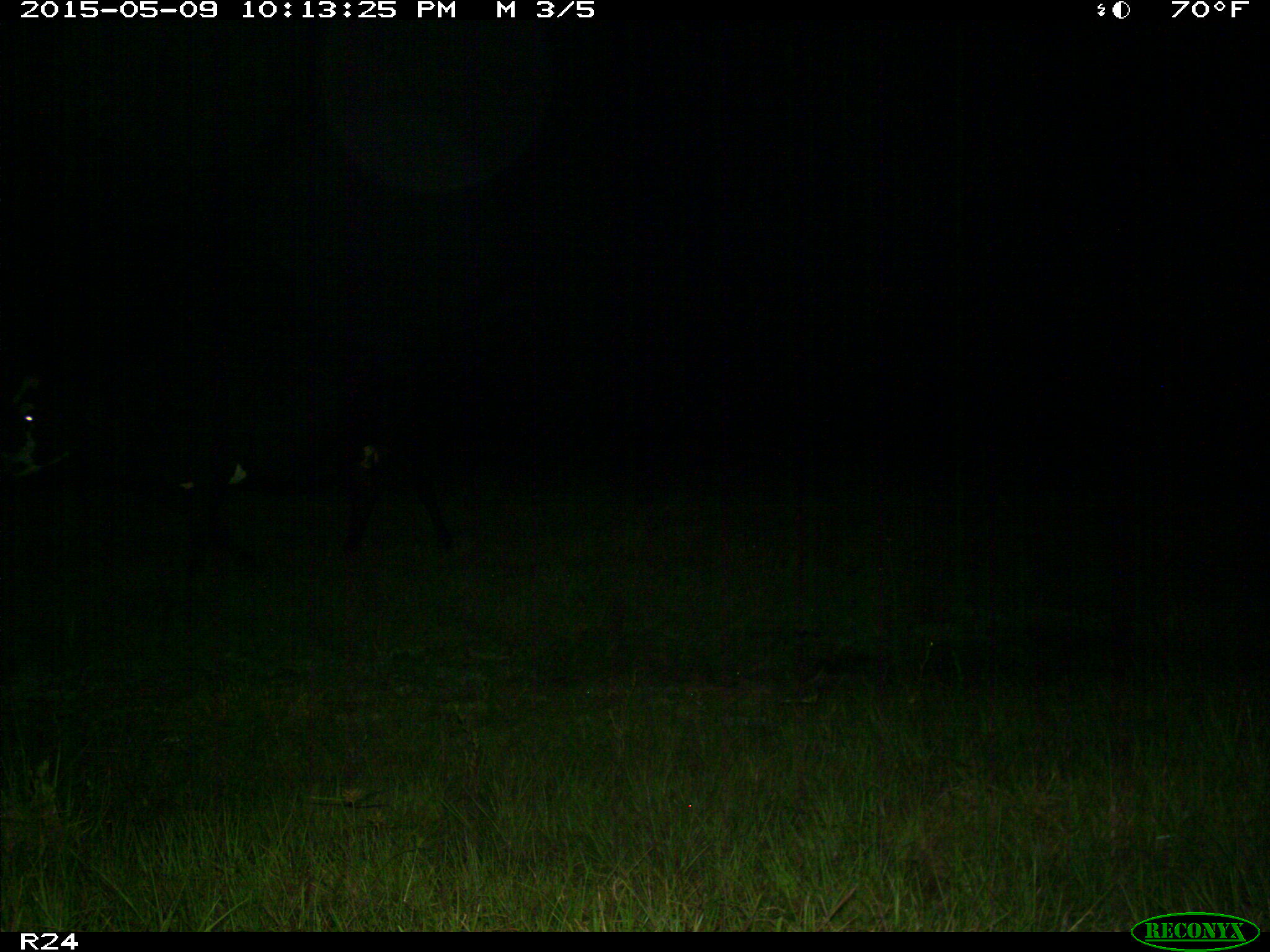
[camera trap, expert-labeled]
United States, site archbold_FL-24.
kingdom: Animalia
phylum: Chordata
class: Mammalia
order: Artiodactyla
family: Bovidae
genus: Bos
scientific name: Bos taurus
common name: domestic cow